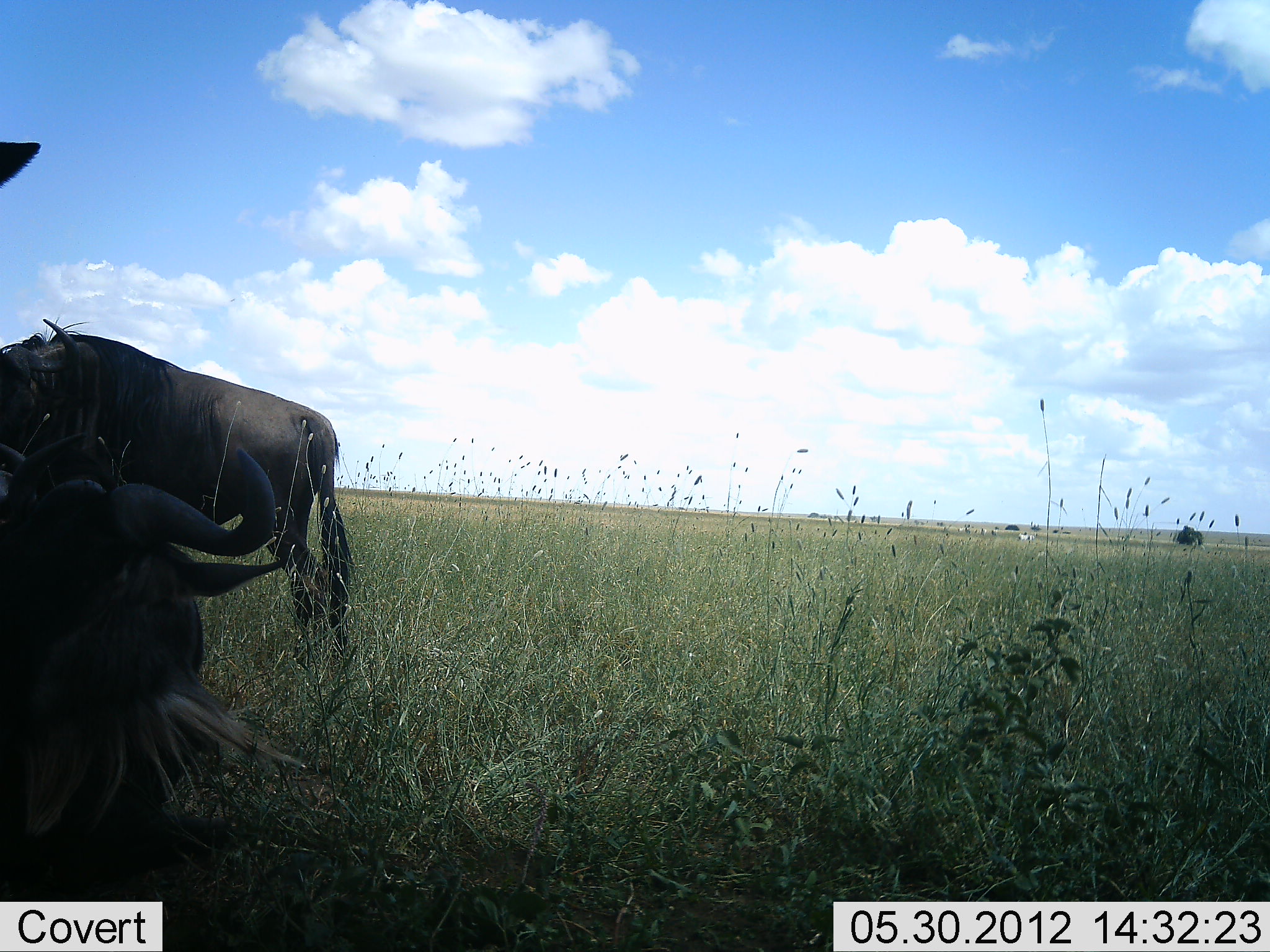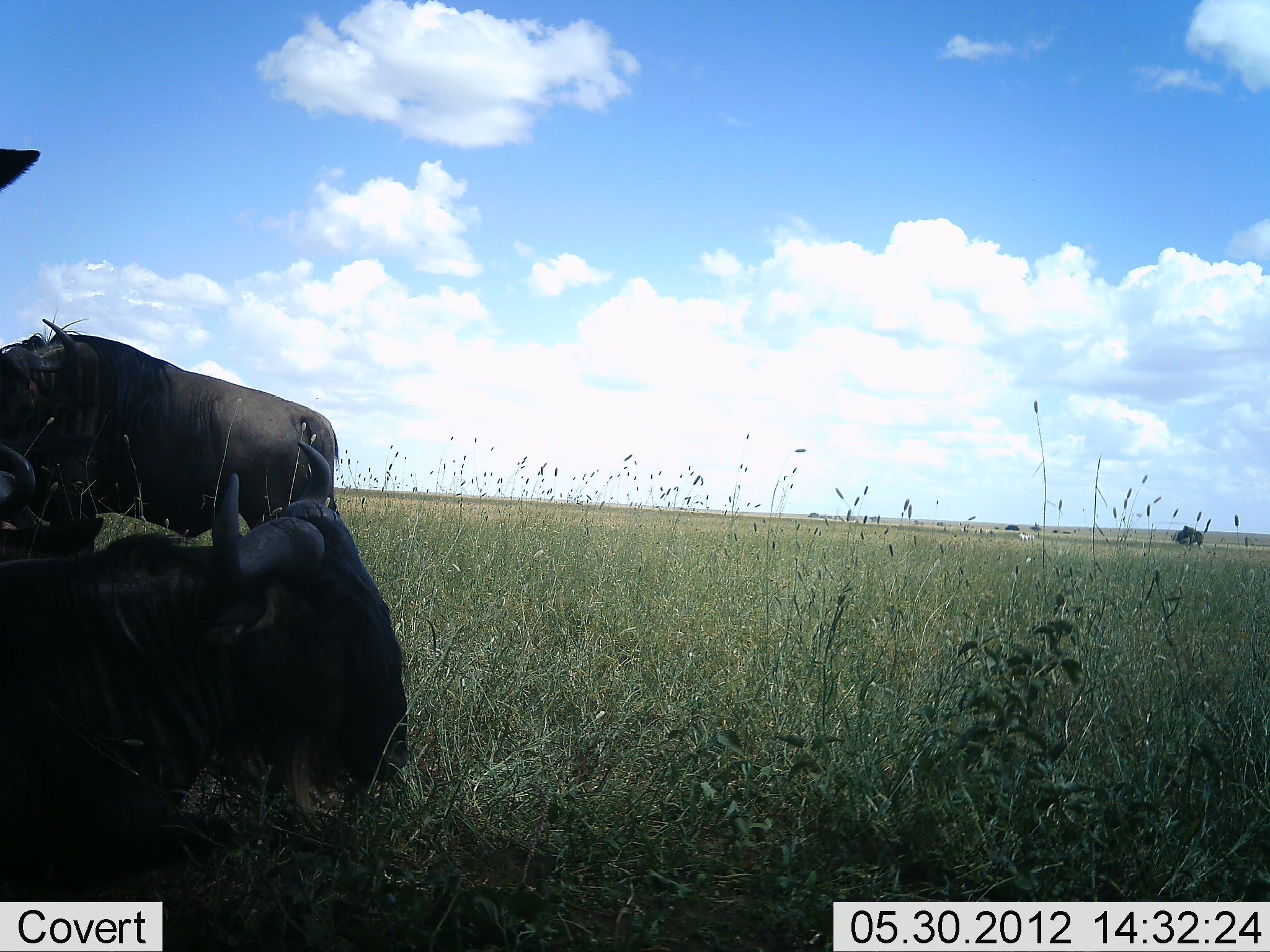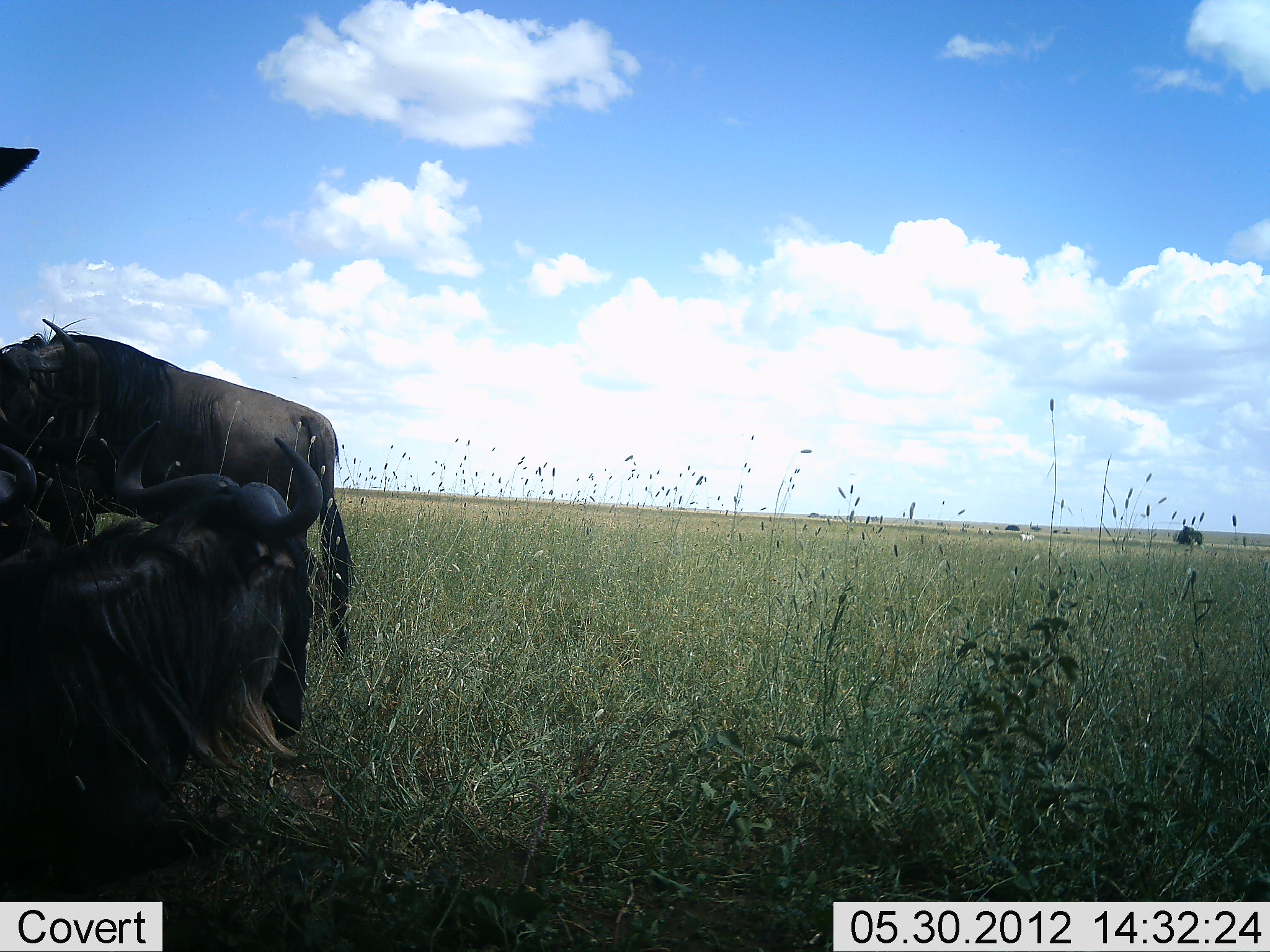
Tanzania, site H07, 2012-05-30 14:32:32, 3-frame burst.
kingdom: Animalia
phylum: Chordata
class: Mammalia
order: Artiodactyla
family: Bovidae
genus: Connochaetes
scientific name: Connochaetes taurinus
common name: blue wildebeest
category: wildebeest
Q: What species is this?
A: Wildebeest (blue wildebeest) (Connochaetes taurinus).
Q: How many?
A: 3.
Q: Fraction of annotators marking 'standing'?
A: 90%.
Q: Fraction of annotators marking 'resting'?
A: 100%.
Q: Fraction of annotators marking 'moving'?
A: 10%.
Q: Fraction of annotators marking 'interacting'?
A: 10%.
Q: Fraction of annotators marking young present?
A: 0%.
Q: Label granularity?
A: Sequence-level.